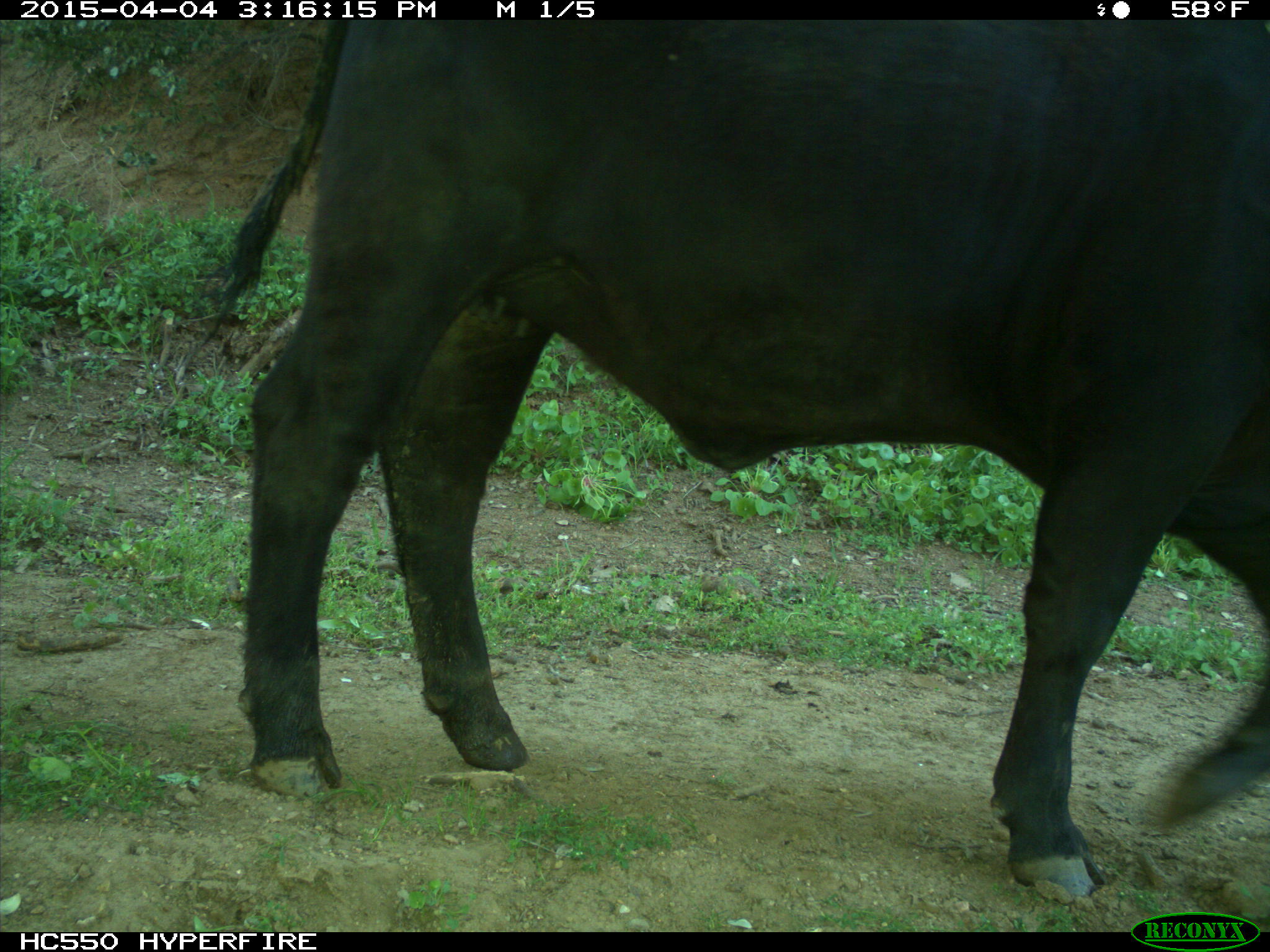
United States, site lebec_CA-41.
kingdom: Animalia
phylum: Chordata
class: Mammalia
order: Artiodactyla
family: Bovidae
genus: Bos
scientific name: Bos taurus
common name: domestic cow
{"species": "Bos taurus (domestic cow)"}